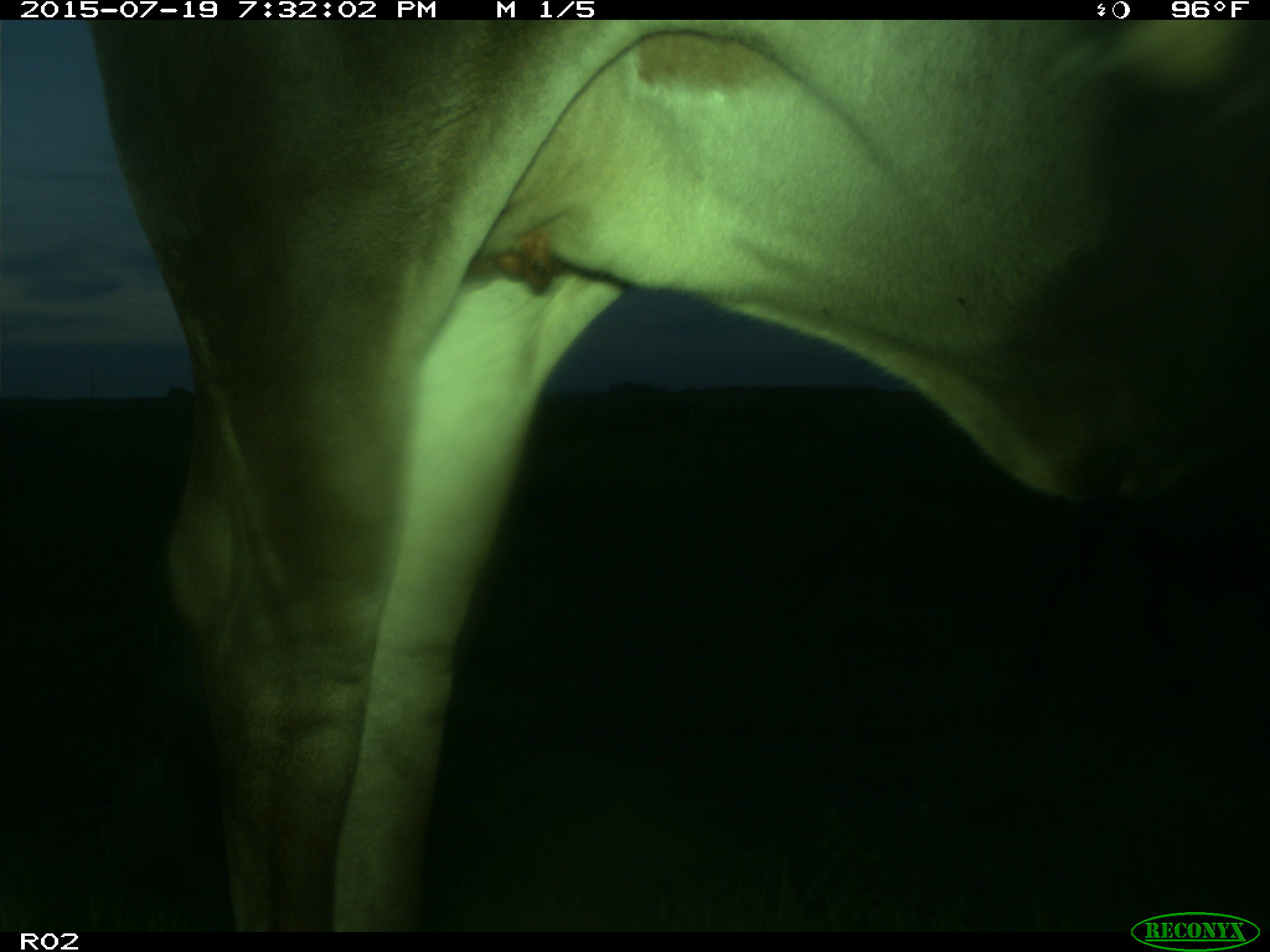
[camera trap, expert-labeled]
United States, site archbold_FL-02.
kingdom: Animalia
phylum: Chordata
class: Mammalia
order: Artiodactyla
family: Bovidae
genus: Bos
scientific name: Bos taurus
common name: domestic cow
Bos taurus (domestic cow).